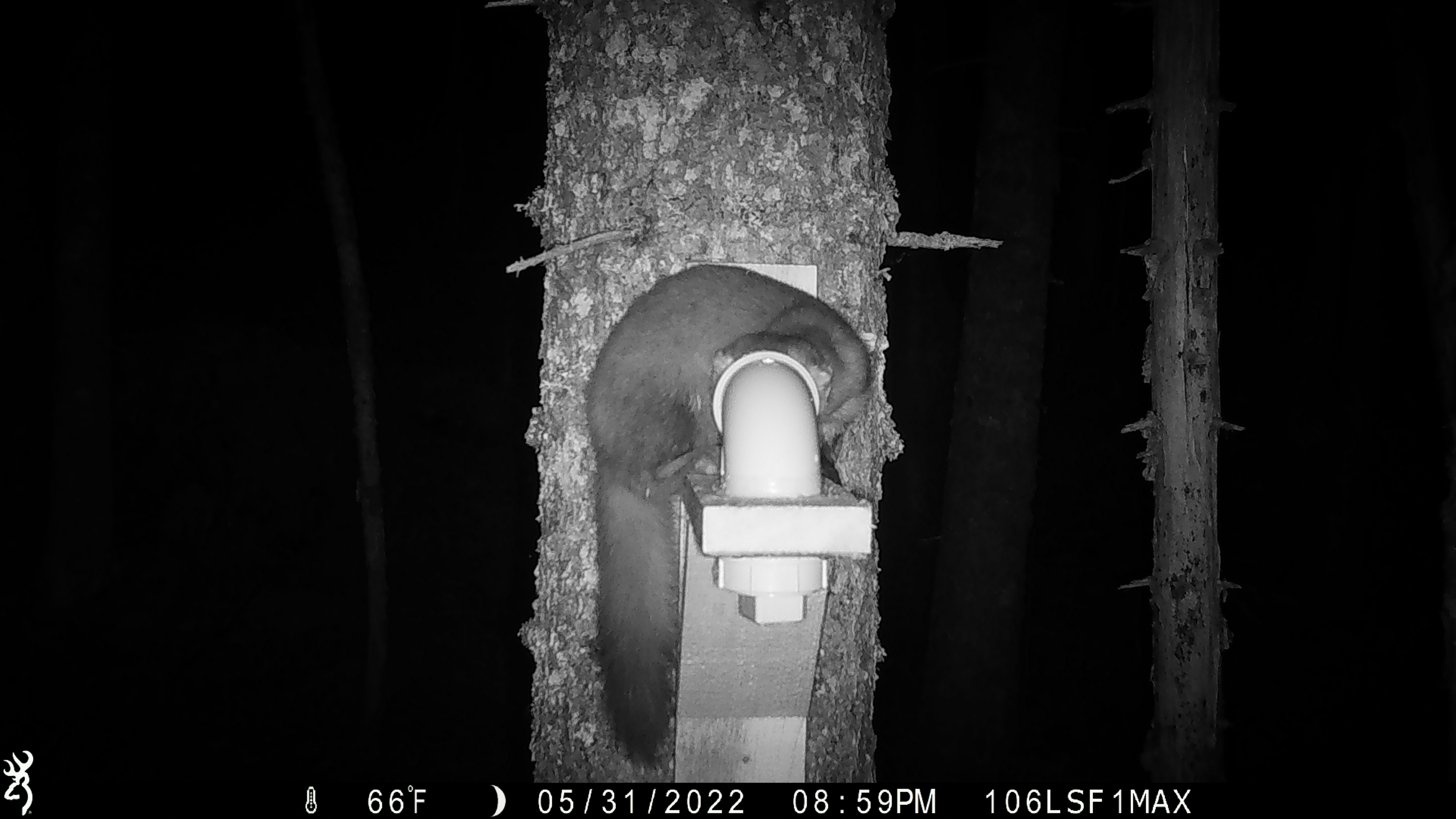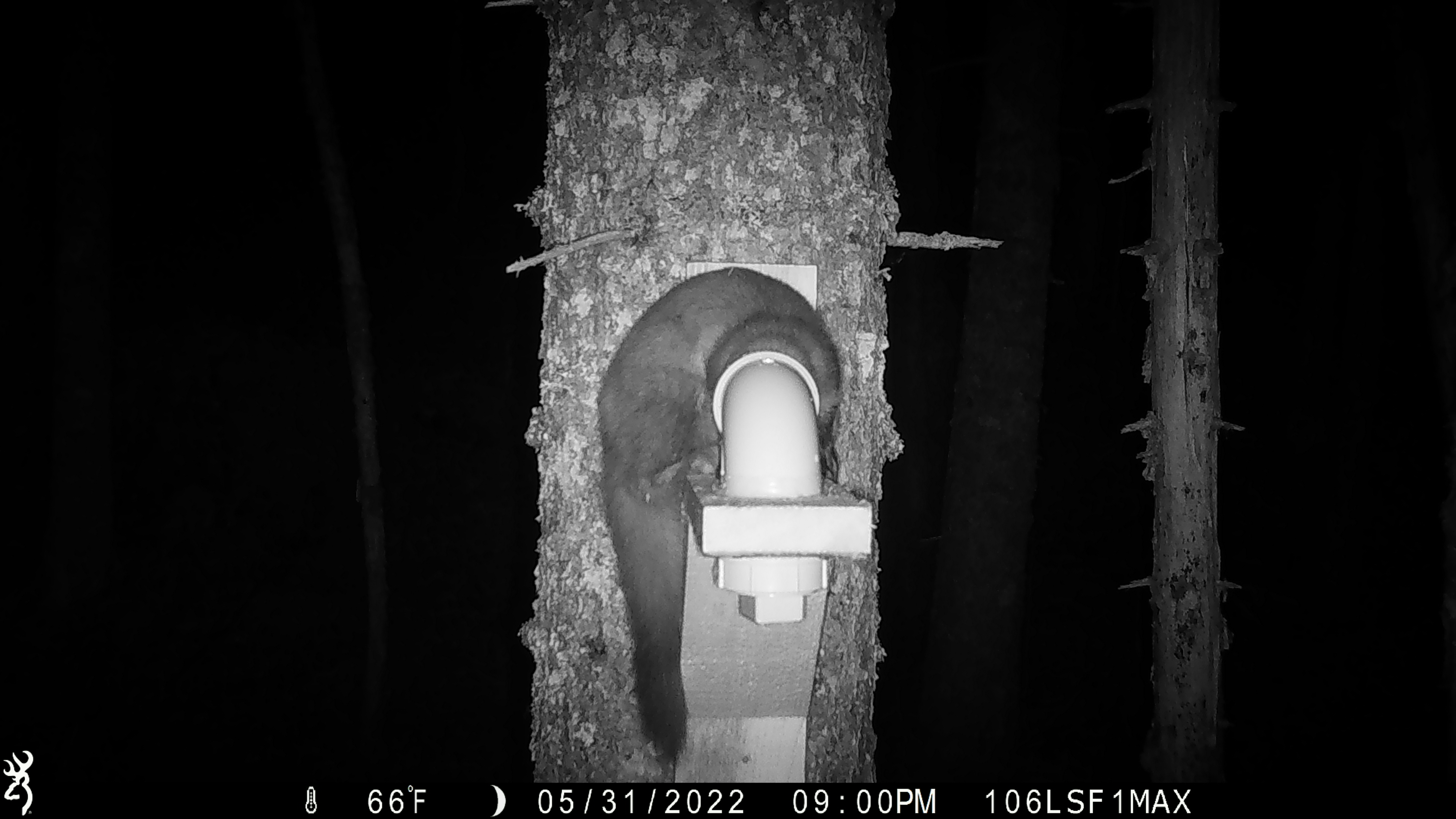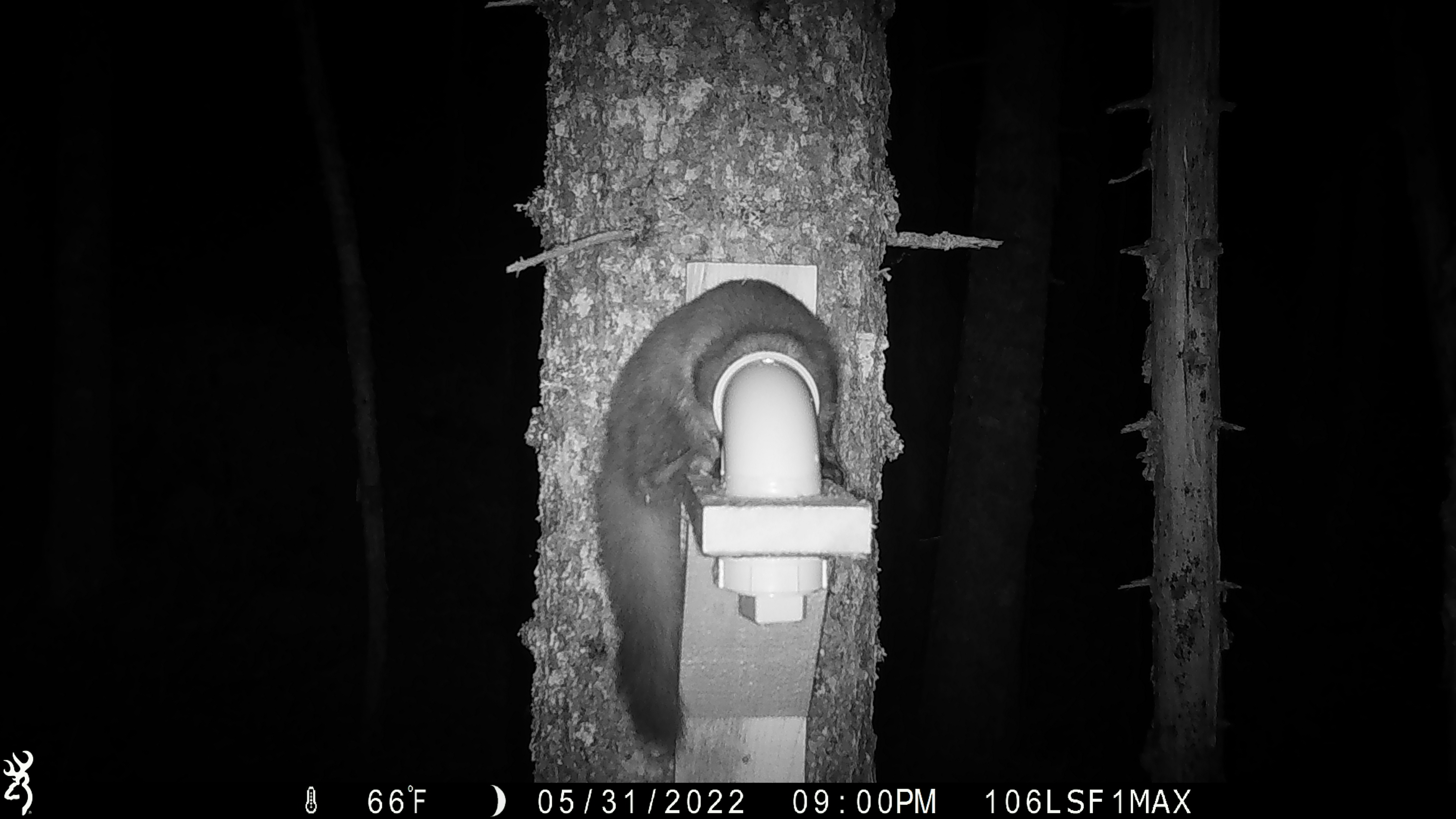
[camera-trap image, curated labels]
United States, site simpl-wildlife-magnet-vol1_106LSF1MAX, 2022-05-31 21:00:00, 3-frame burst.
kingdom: Animalia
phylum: Chordata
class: Mammalia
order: Carnivora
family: Mustelidae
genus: Martes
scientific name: Martes americana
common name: american marten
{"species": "american marten (Martes americana)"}